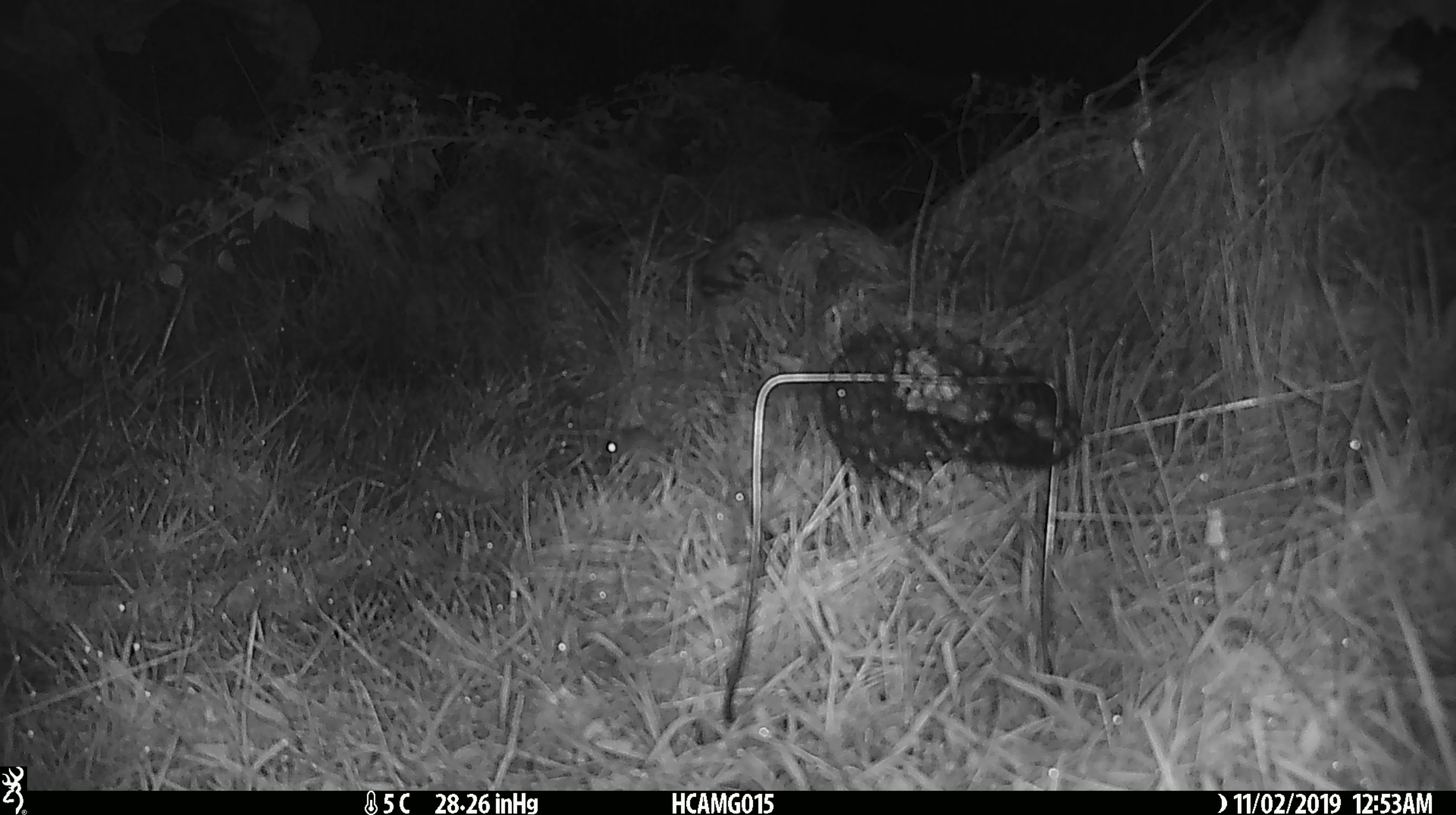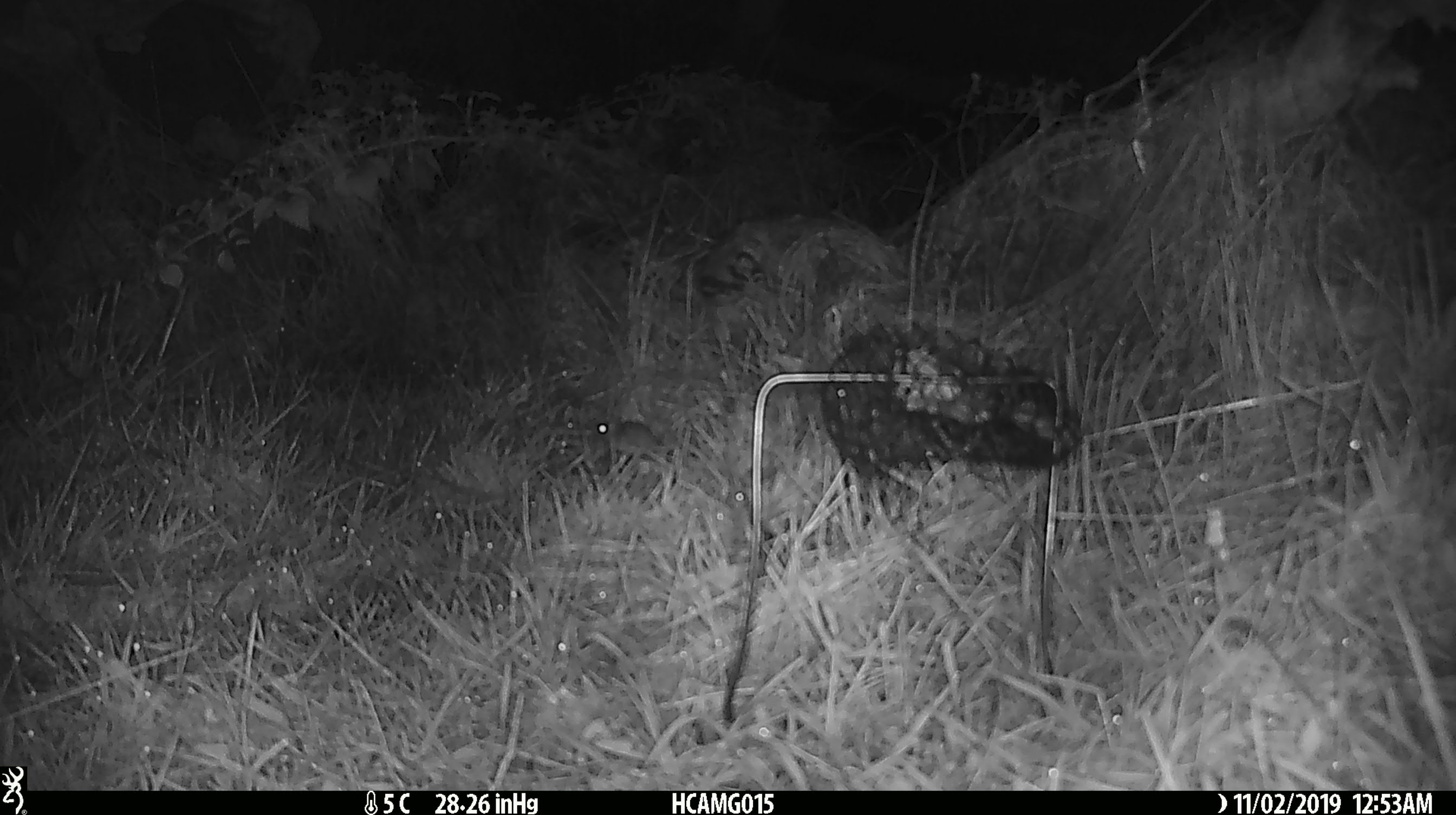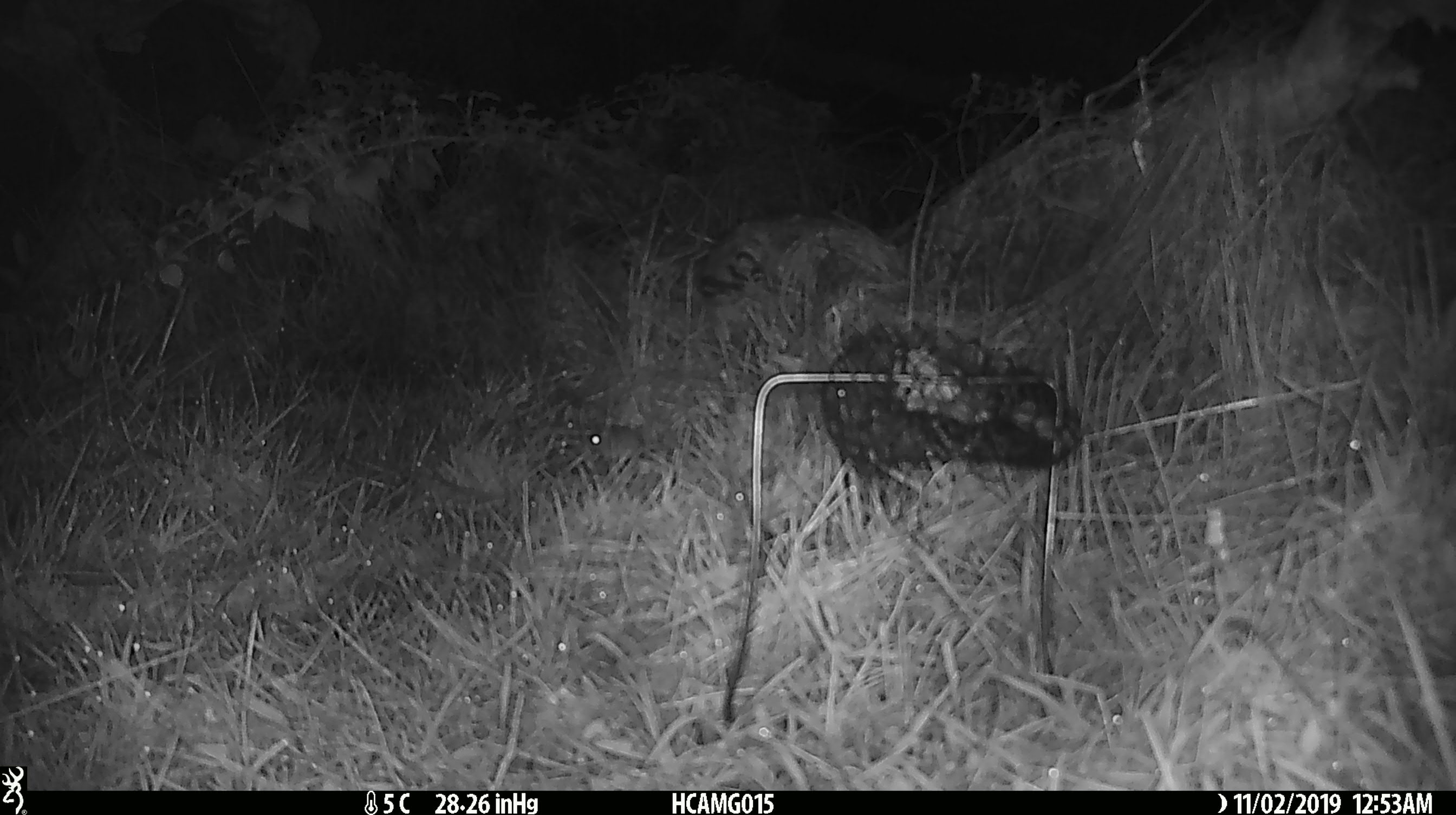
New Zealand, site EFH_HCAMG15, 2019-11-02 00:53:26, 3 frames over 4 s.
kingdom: Animalia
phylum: Chordata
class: Mammalia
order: Rodentia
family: Muridae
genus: Mus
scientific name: Mus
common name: mouse